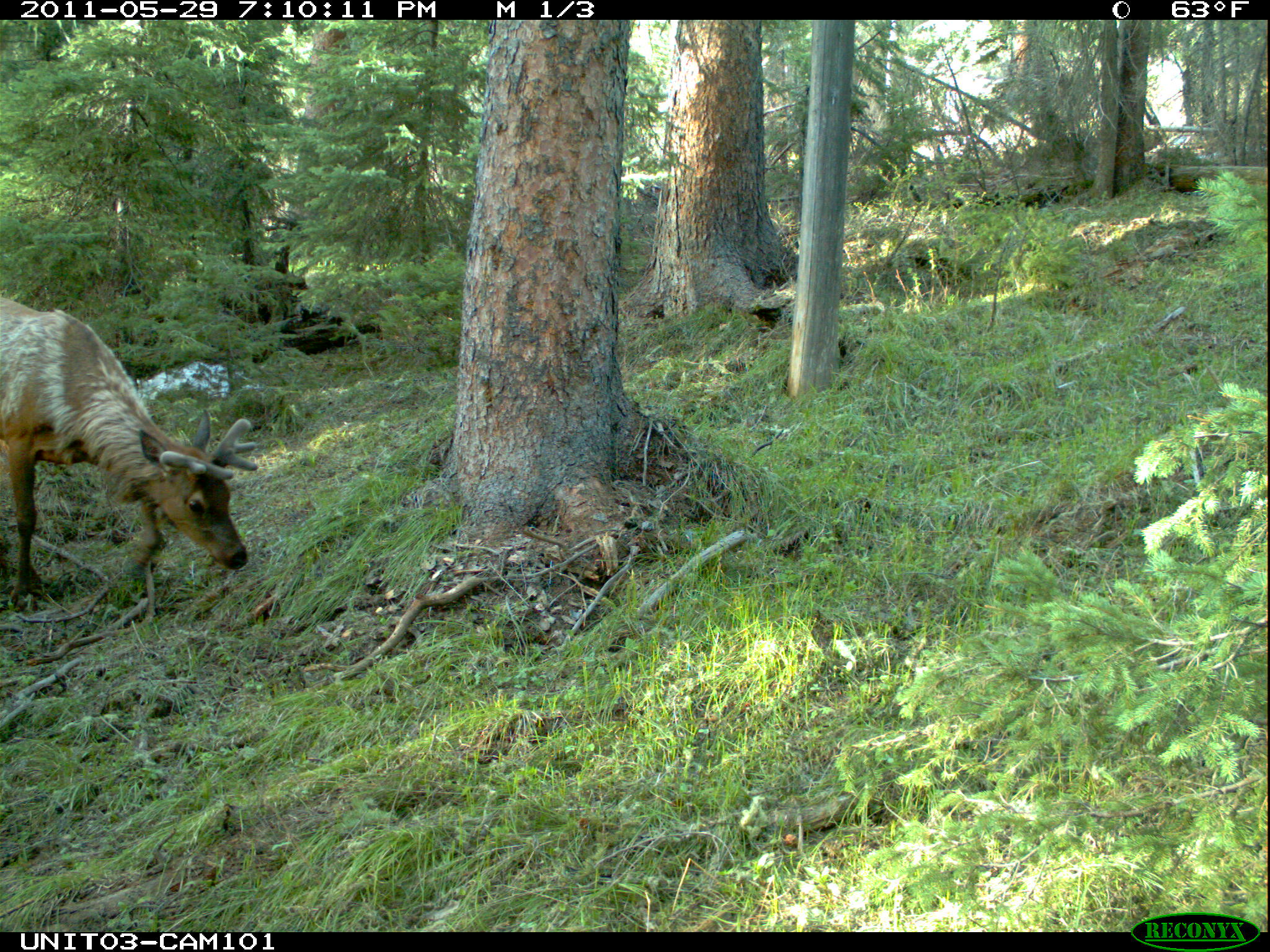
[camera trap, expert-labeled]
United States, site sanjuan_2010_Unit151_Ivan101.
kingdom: Animalia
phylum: Chordata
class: Mammalia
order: Artiodactyla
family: Cervidae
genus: Cervus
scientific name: Cervus elaphus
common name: red deer